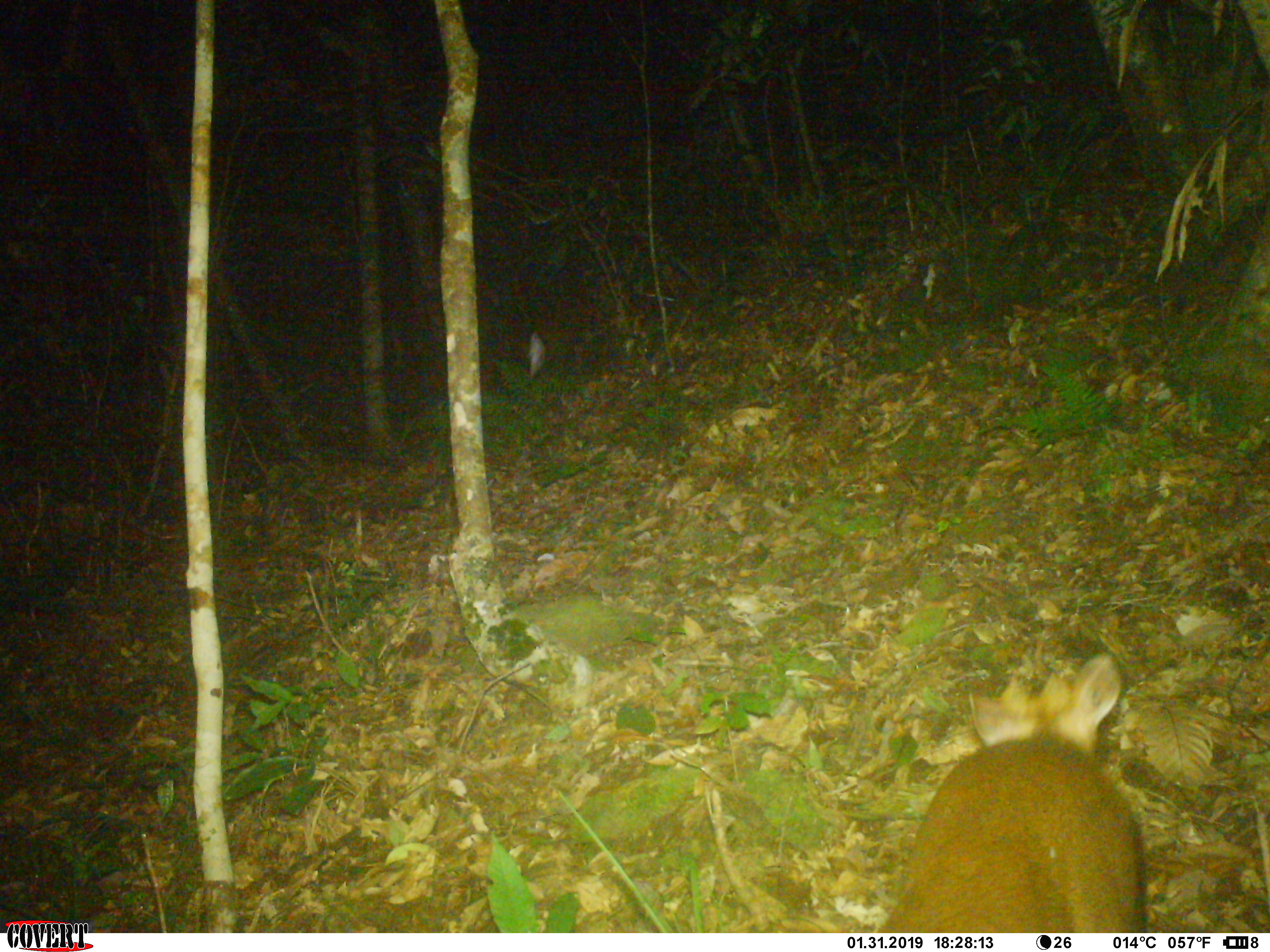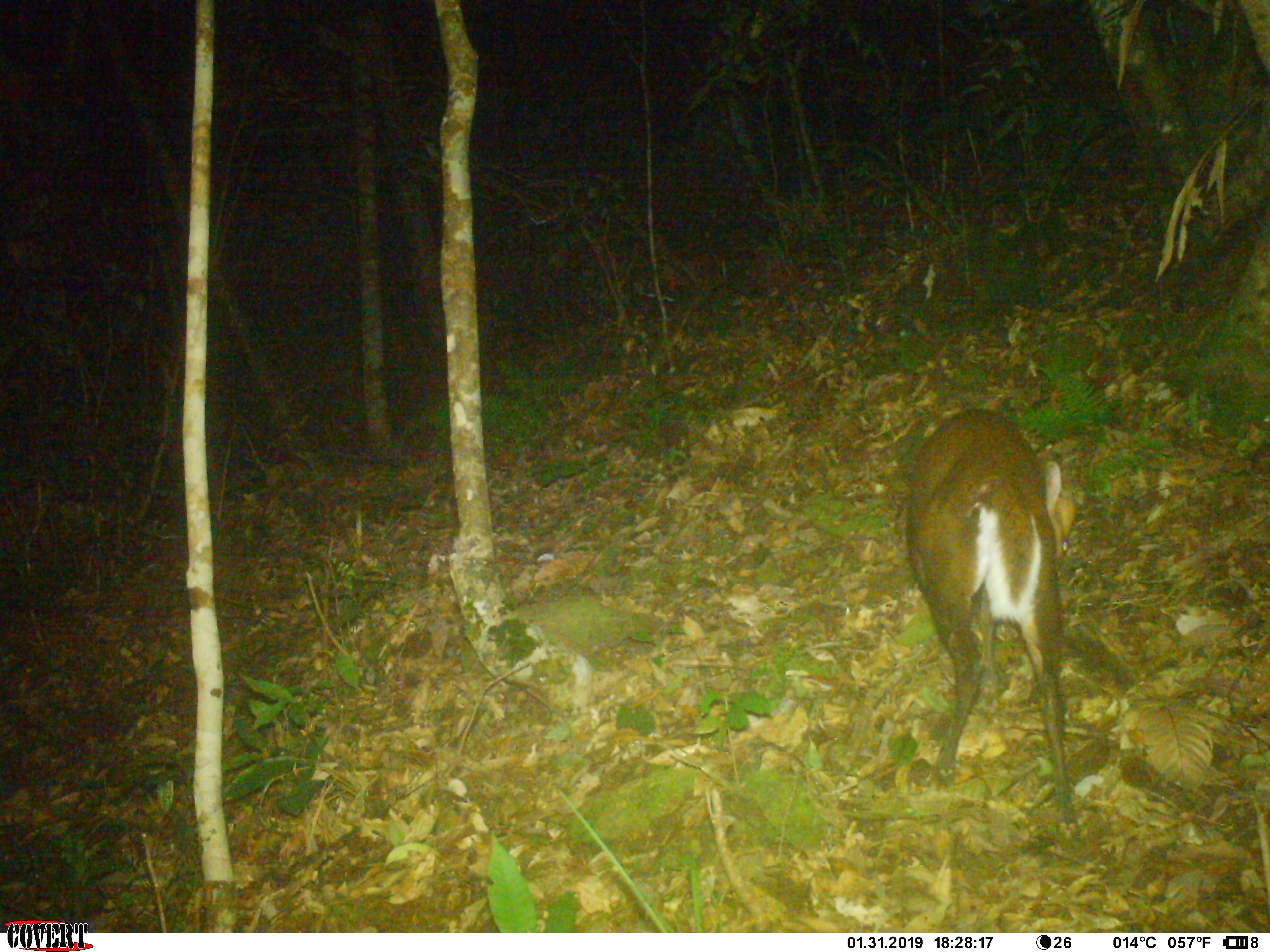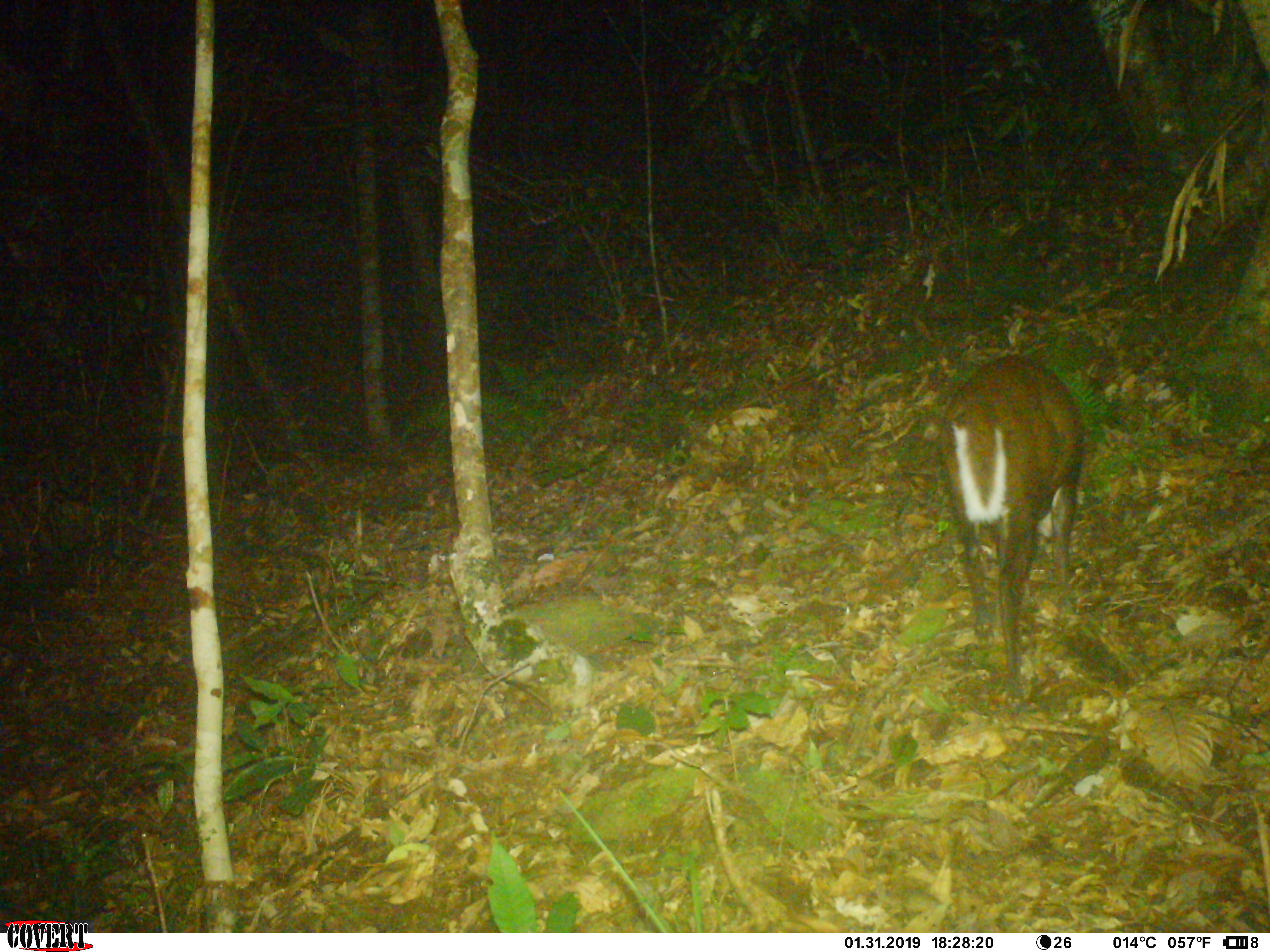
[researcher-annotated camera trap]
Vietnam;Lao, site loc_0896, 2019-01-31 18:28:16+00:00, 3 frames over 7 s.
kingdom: Animalia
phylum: Chordata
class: Mammalia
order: Artiodactyla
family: Cervidae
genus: Muntiacus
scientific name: Muntiacus rooseveltorum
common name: roosevelt's muntjac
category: roosevelts muntjac group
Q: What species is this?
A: Roosevelts muntjac group (roosevelt's muntjac) (Muntiacus rooseveltorum).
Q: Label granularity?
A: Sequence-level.